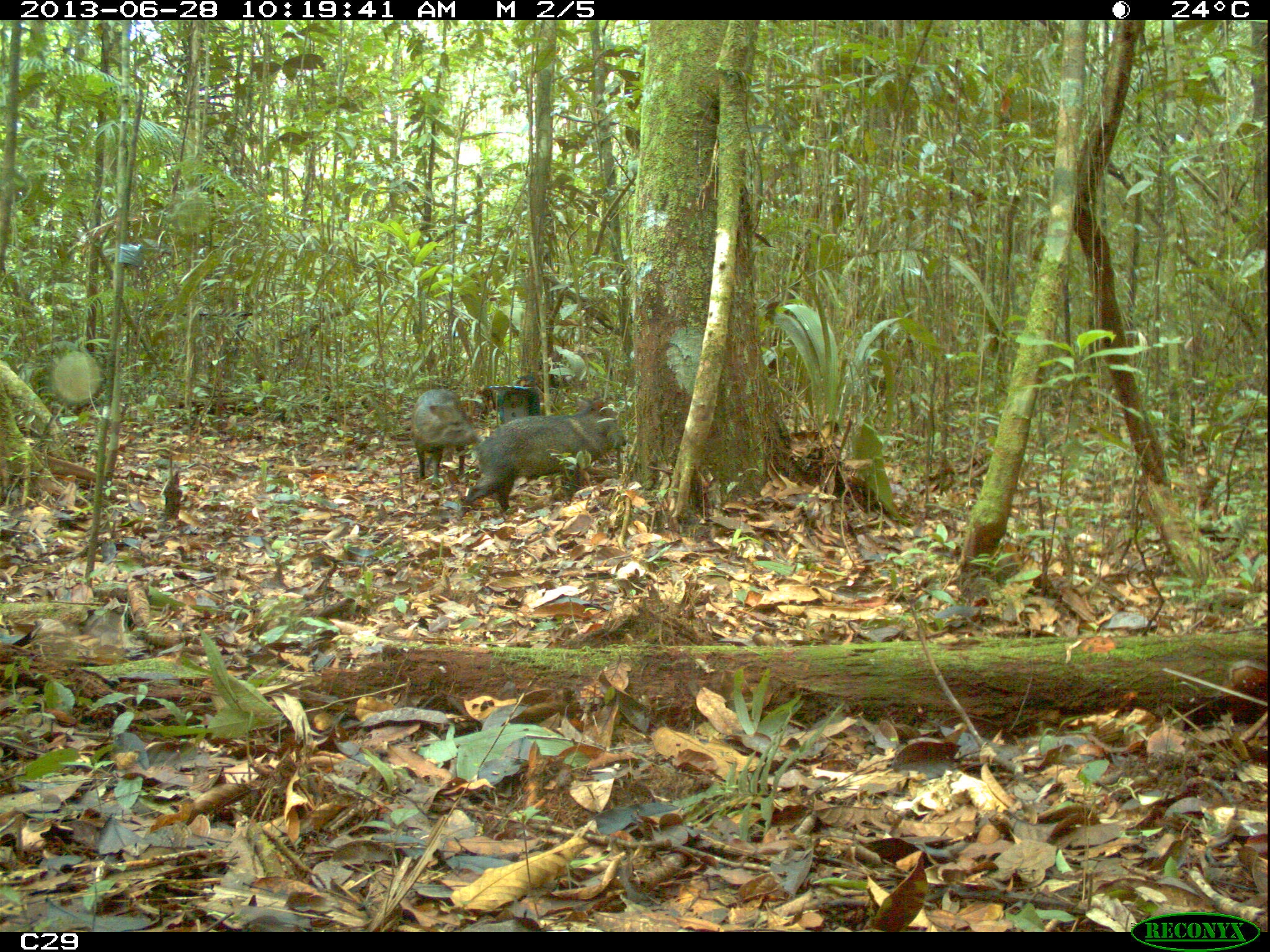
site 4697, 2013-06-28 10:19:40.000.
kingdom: Animalia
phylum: Chordata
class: Mammalia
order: Artiodactyla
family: Tayassuidae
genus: Pecari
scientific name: Pecari tajacu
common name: collared peccary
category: tayassu tajacu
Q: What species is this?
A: Tayassu tajacu (collared peccary) (Pecari tajacu).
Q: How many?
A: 7.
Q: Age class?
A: Adult.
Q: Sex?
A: Male.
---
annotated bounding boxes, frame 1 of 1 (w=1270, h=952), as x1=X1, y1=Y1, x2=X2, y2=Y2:
tayassu tajacu: x1=454, y1=397, x2=628, y2=522; x1=409, y1=388, x2=480, y2=490